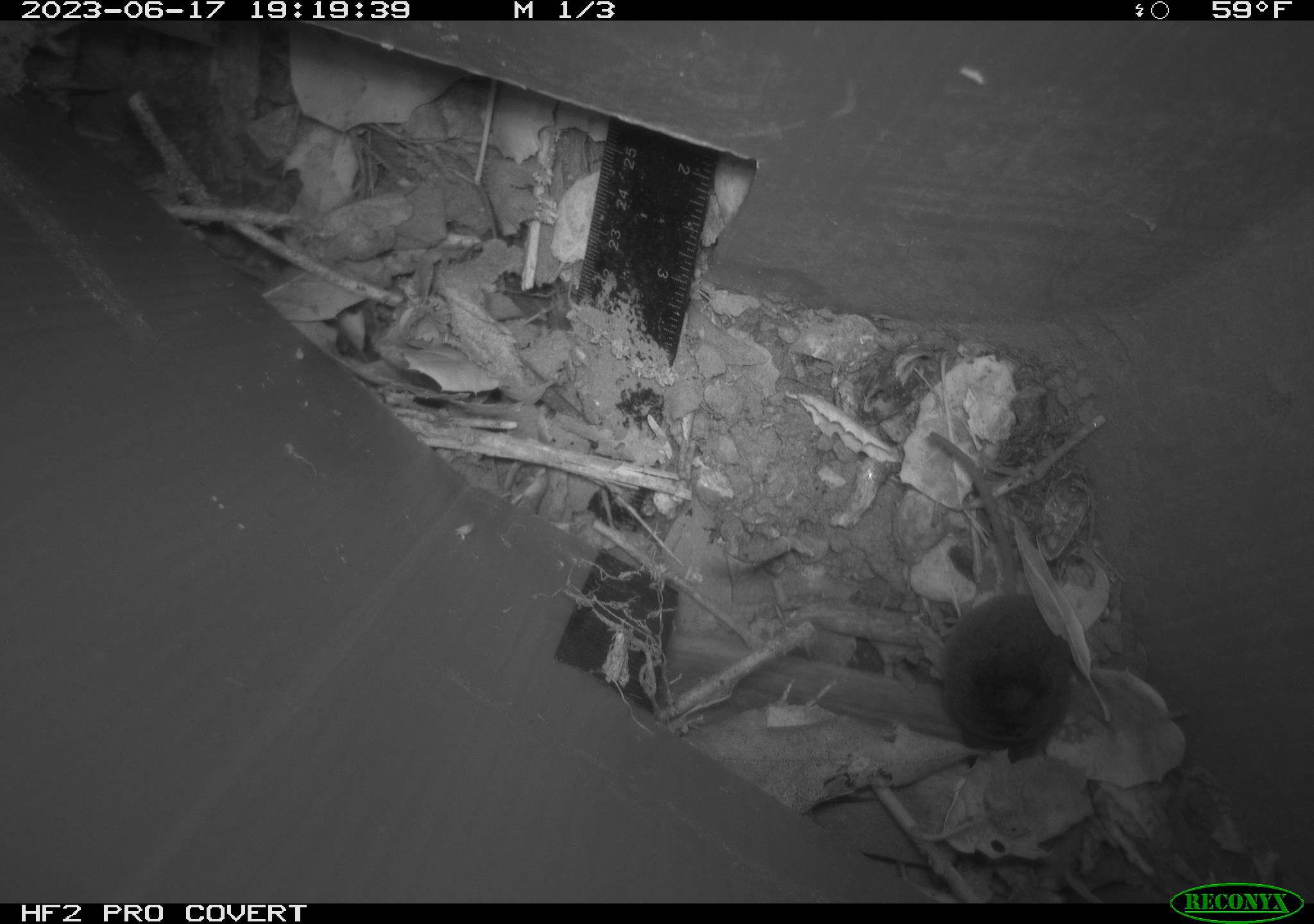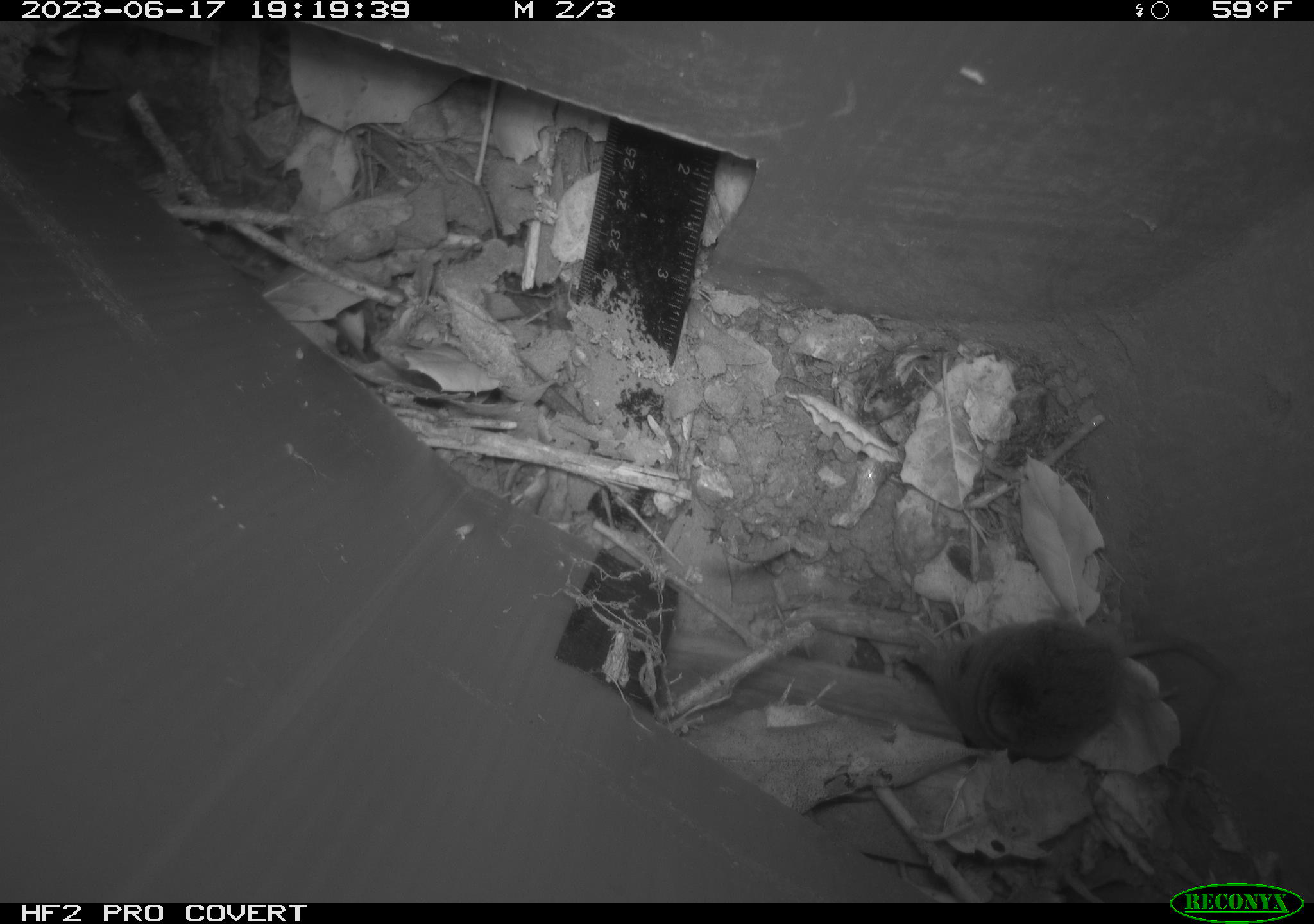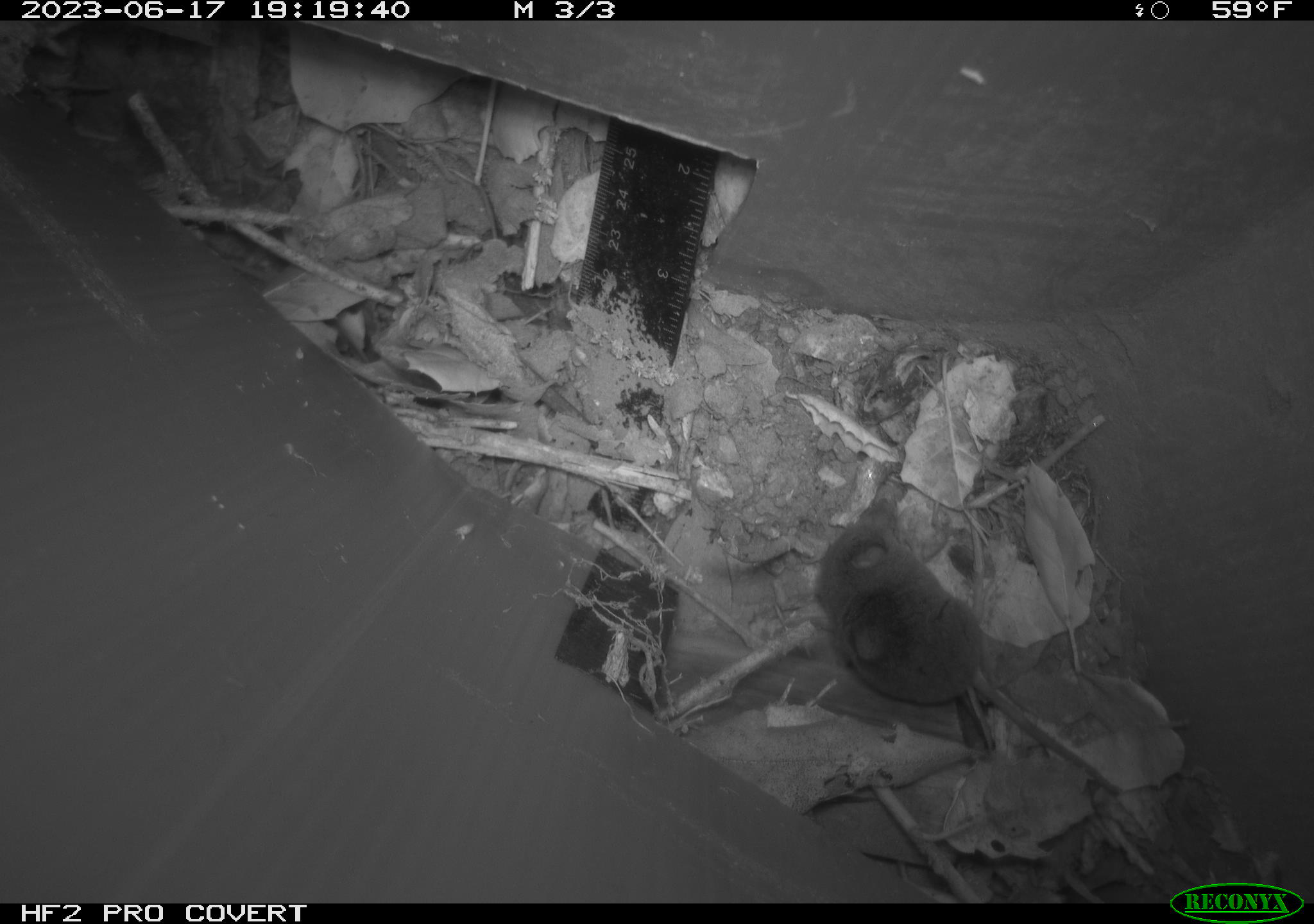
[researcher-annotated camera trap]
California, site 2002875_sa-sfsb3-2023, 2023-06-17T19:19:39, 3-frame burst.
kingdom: Animalia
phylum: Chordata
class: Mammalia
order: Eulipotyphla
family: Soricidae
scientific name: Soricidae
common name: shrews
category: soricidae family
Soricidae family (shrews) (Soricidae).